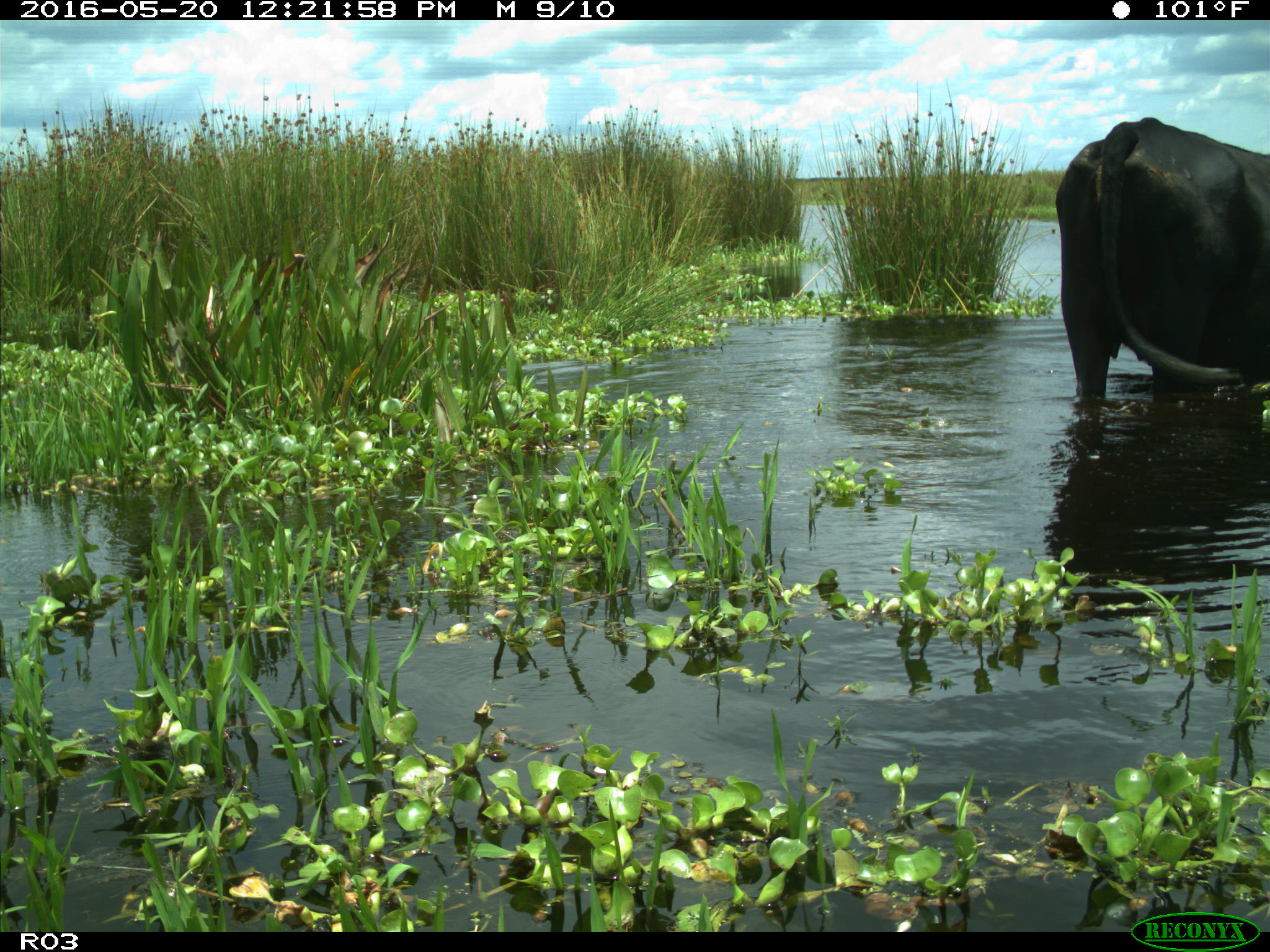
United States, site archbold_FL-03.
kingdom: Animalia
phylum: Chordata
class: Mammalia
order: Artiodactyla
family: Bovidae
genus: Bos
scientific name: Bos taurus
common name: domestic cow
Bos taurus (domestic cow).